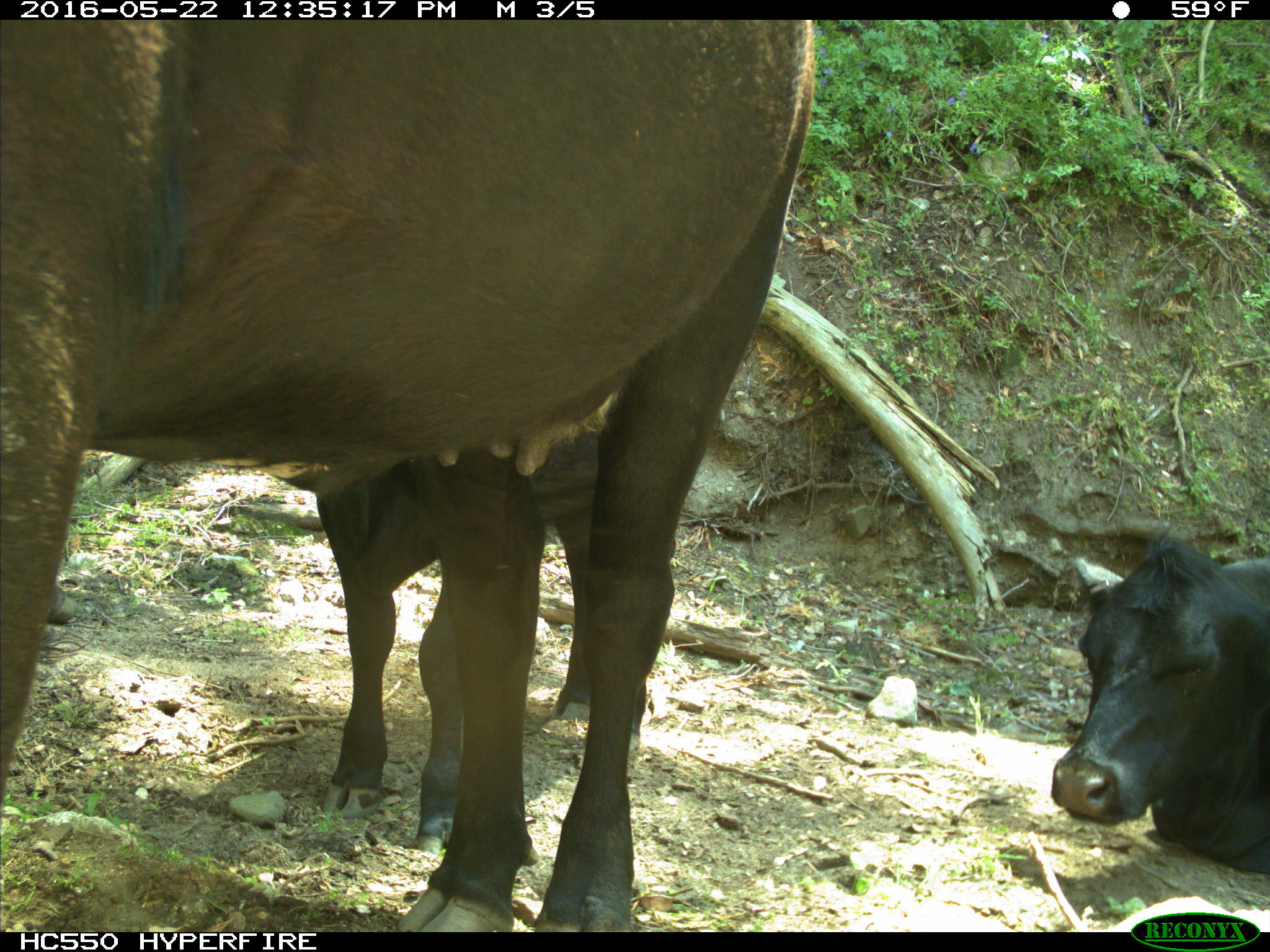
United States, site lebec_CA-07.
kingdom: Animalia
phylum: Chordata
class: Mammalia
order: Artiodactyla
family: Bovidae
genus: Bos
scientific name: Bos taurus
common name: domestic cow